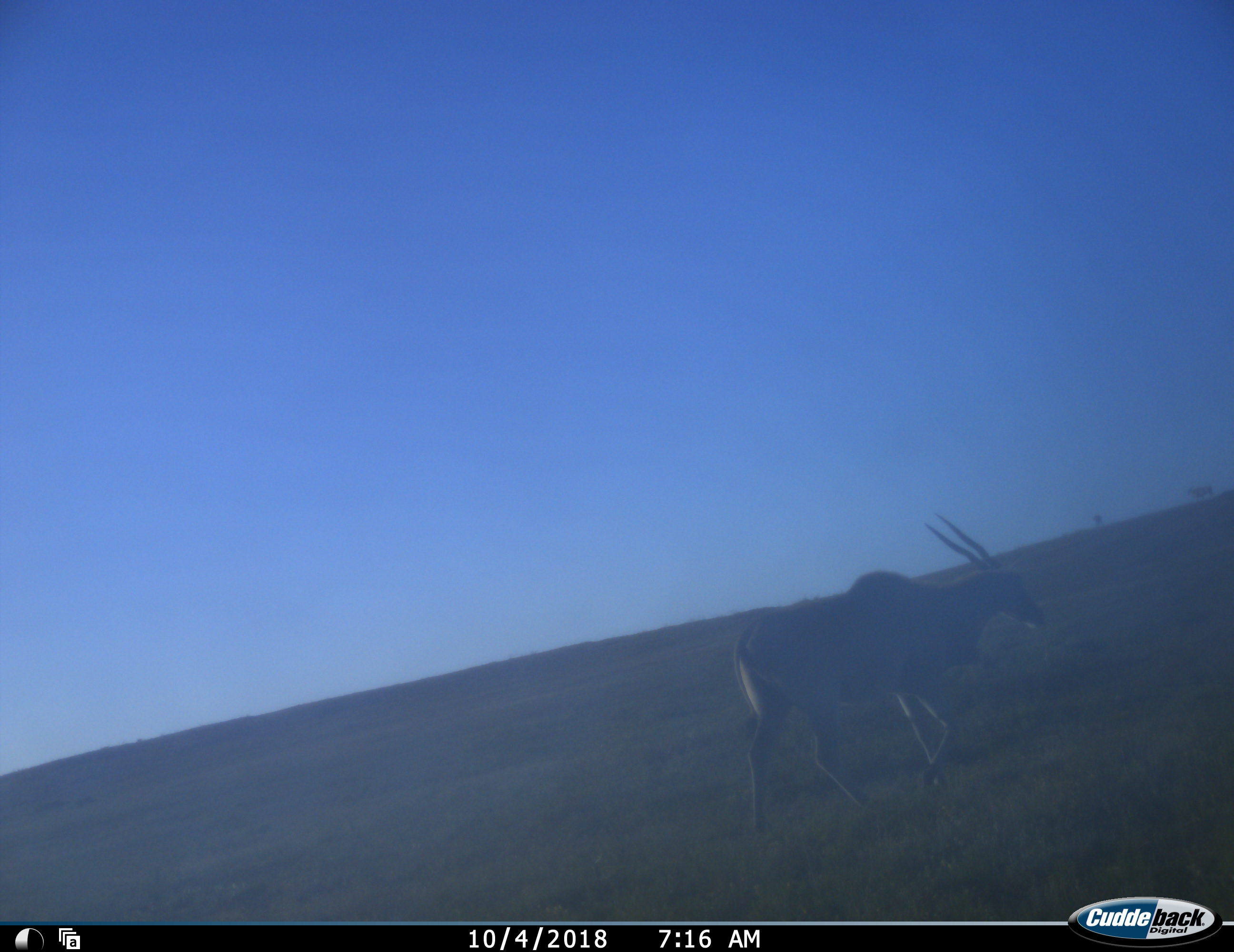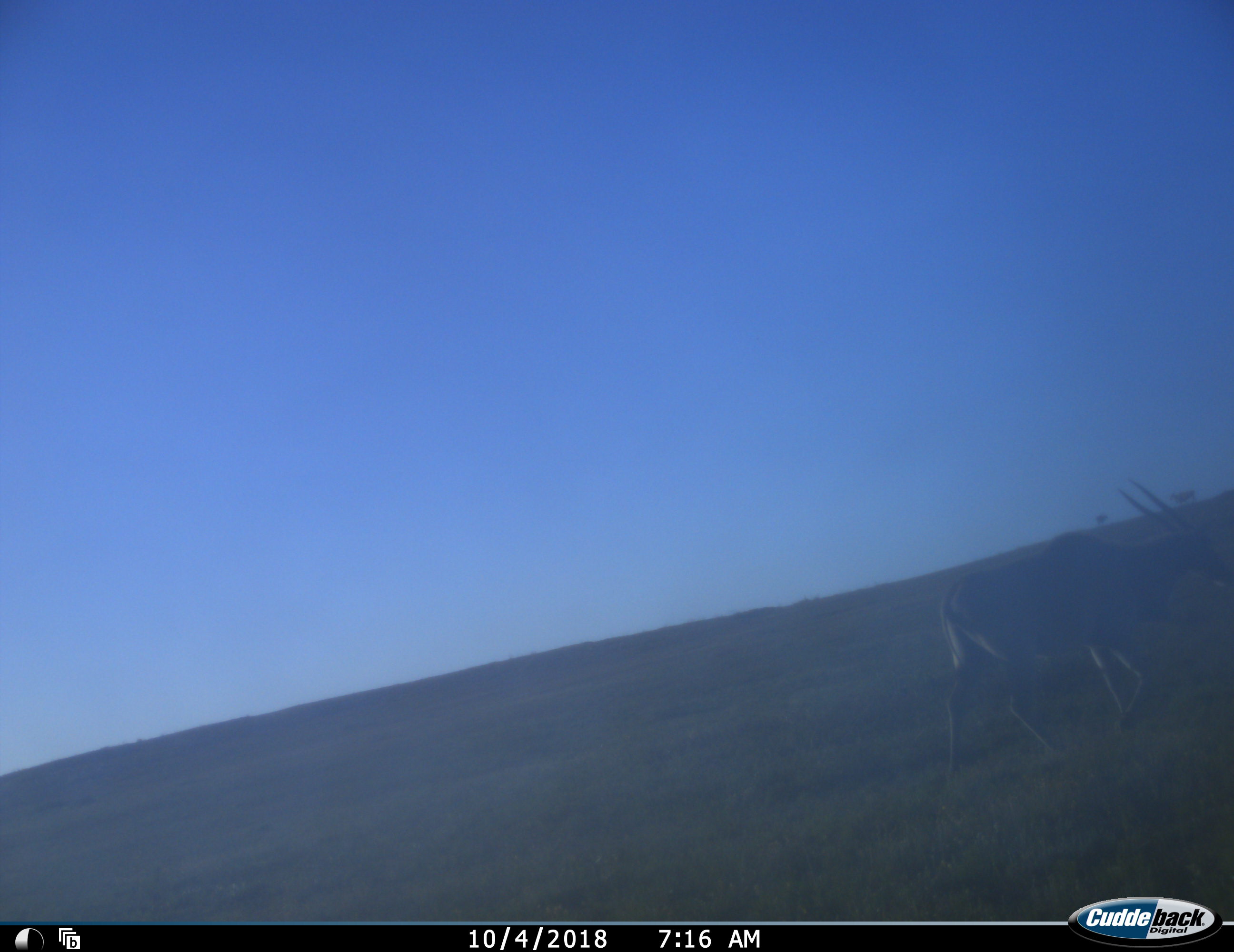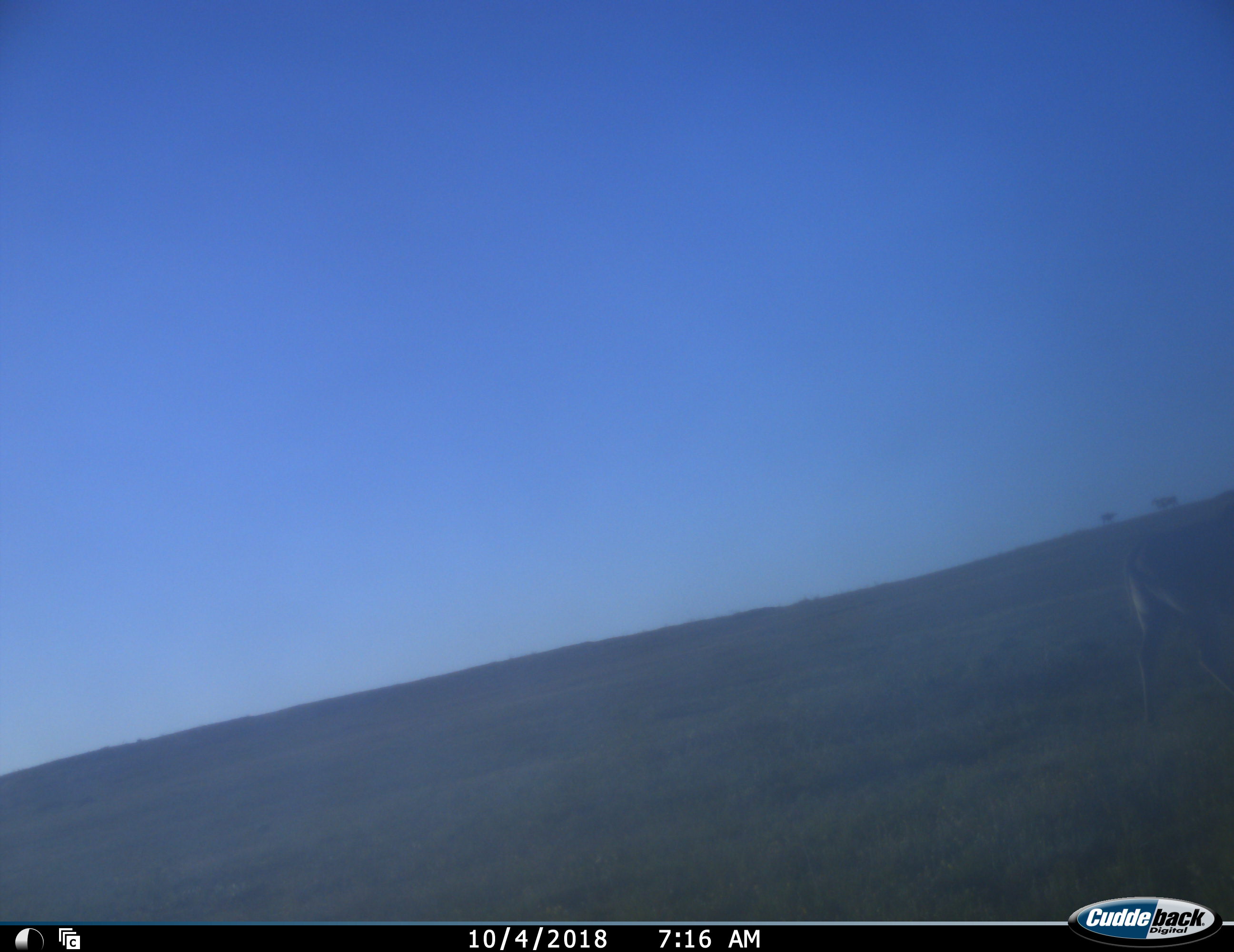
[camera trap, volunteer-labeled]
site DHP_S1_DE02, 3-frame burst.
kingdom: Animalia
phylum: Chordata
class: Mammalia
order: Artiodactyla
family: Bovidae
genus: Tragelaphus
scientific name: Tragelaphus oryx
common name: eland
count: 1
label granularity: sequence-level